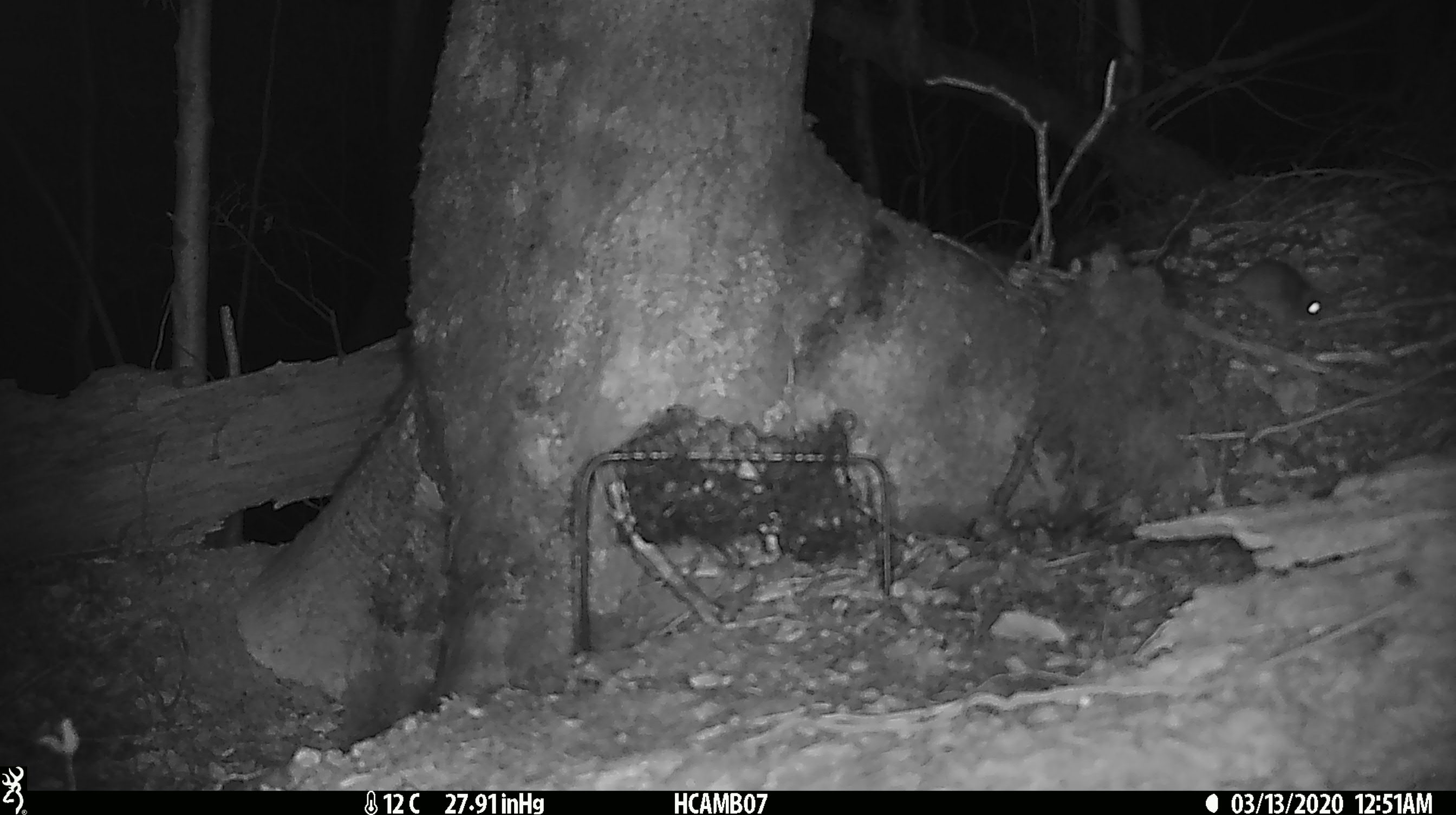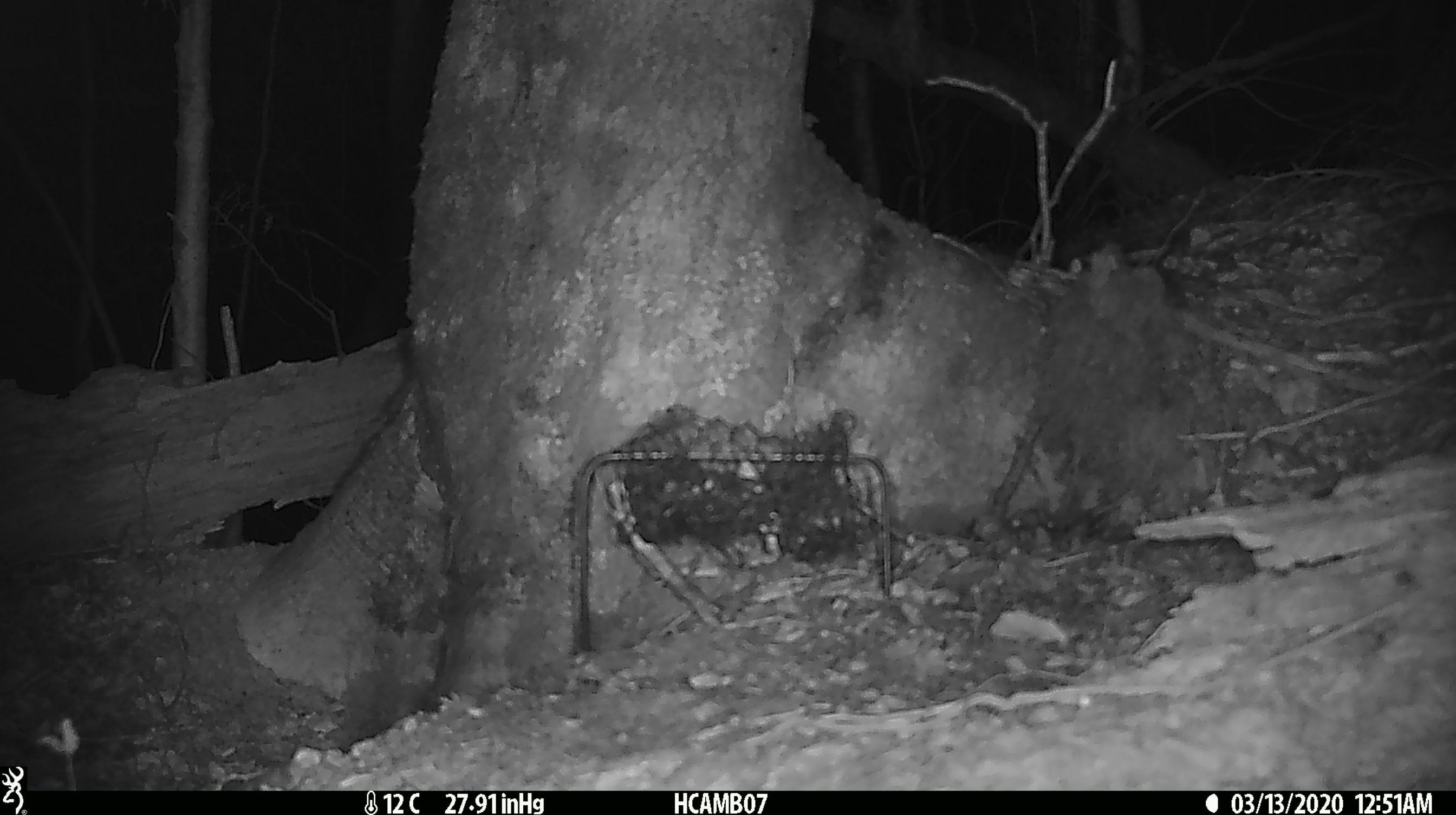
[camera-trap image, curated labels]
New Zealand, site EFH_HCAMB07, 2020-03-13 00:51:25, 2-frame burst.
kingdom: Animalia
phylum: Chordata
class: Mammalia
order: Rodentia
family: Muridae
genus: Mus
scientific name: Mus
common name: mouse